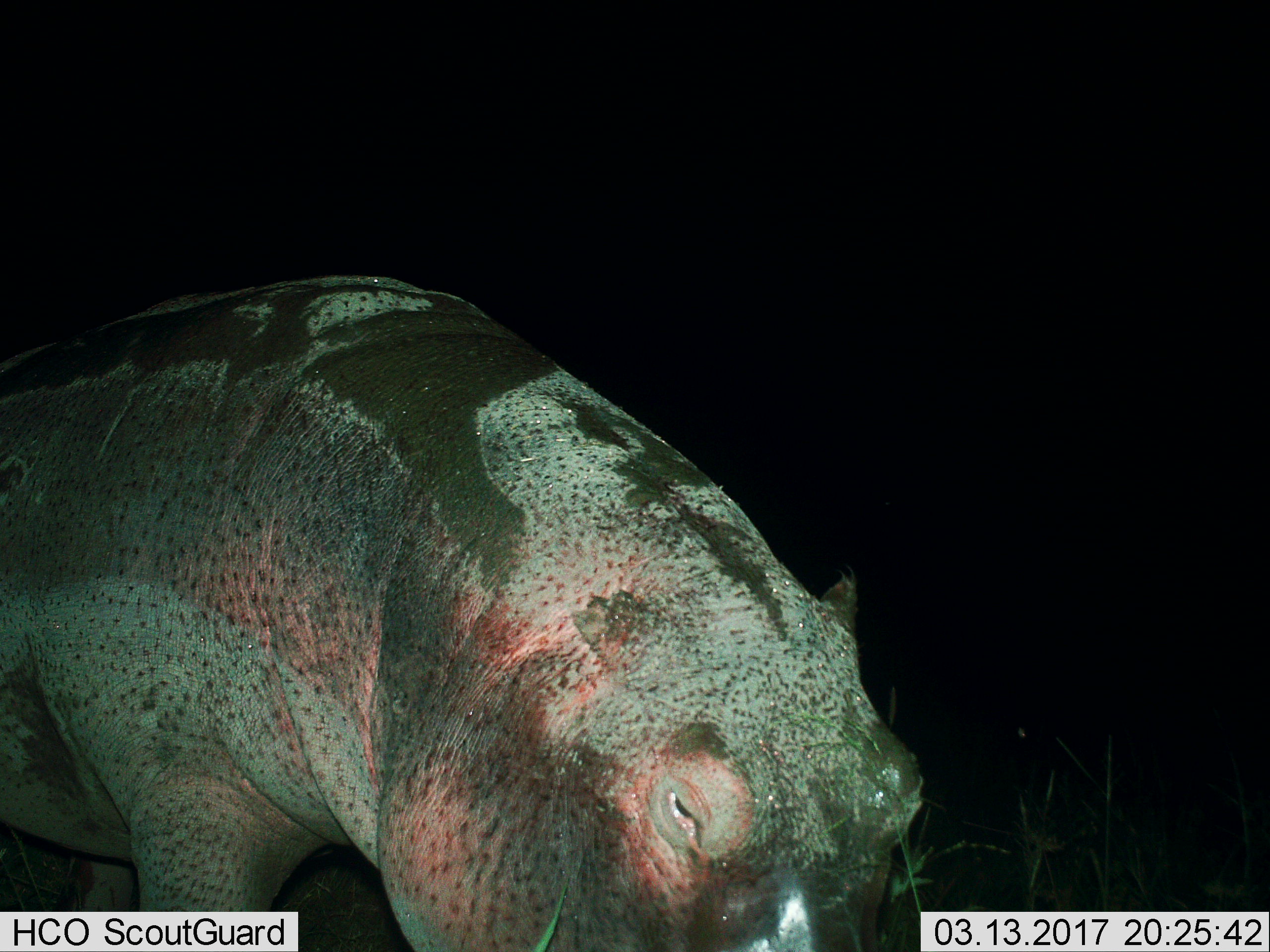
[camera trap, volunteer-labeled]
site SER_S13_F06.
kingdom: Animalia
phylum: Chordata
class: Mammalia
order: Artiodactyla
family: Hippopotamidae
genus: Hippopotamus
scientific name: Hippopotamus amphibius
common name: hippopotamus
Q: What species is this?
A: Hippopotamus (Hippopotamus amphibius).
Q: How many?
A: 1.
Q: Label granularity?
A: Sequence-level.